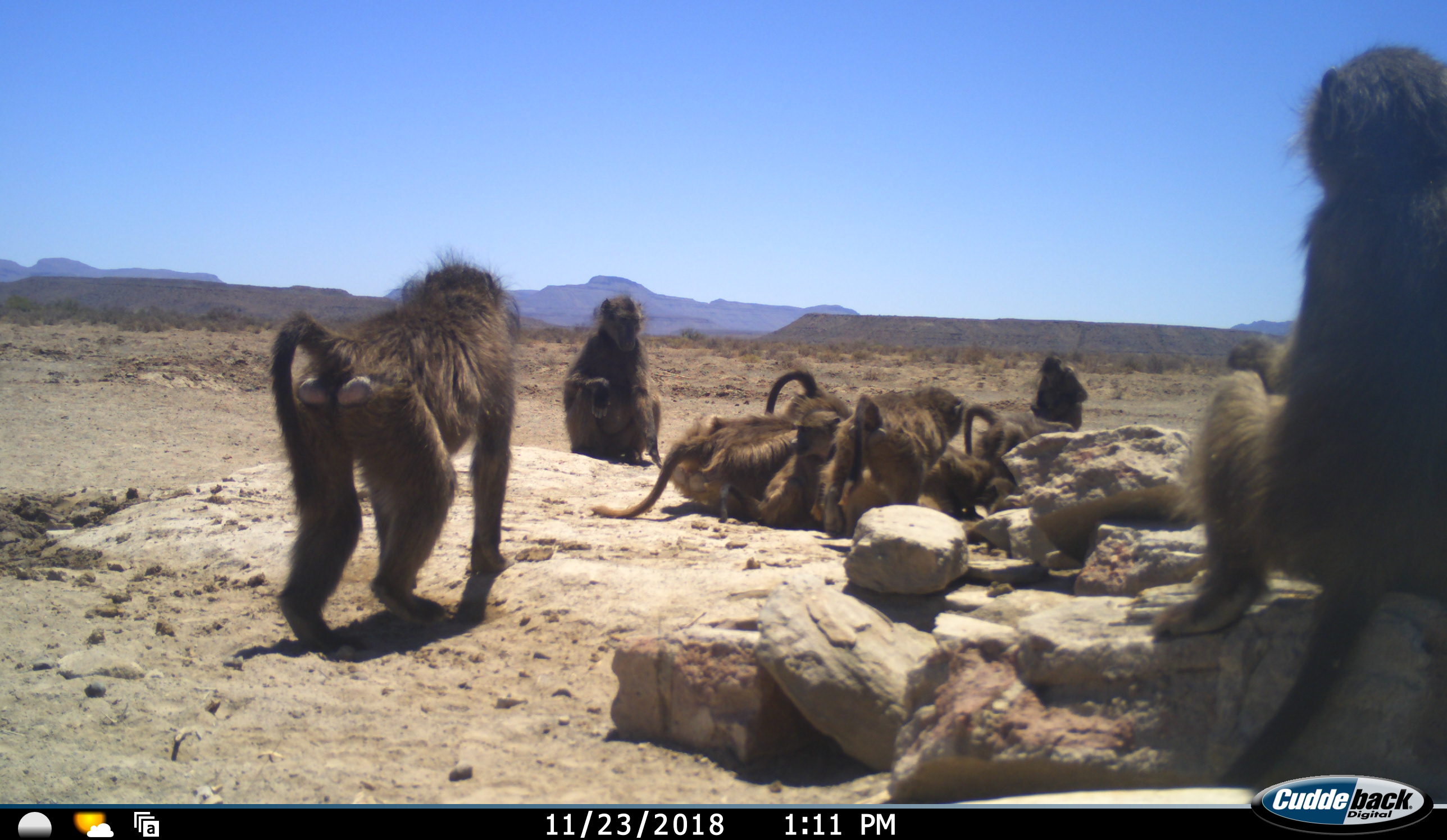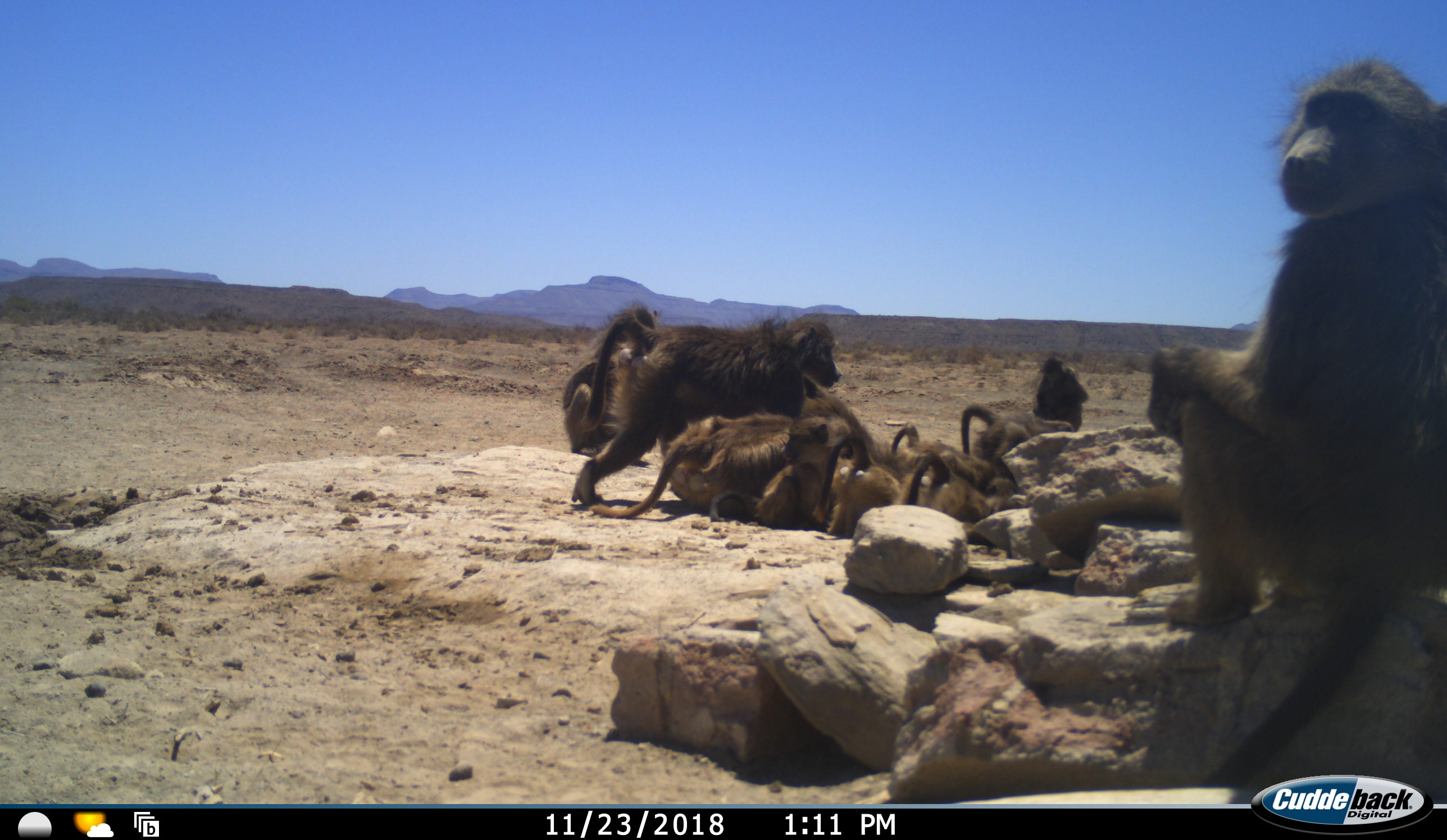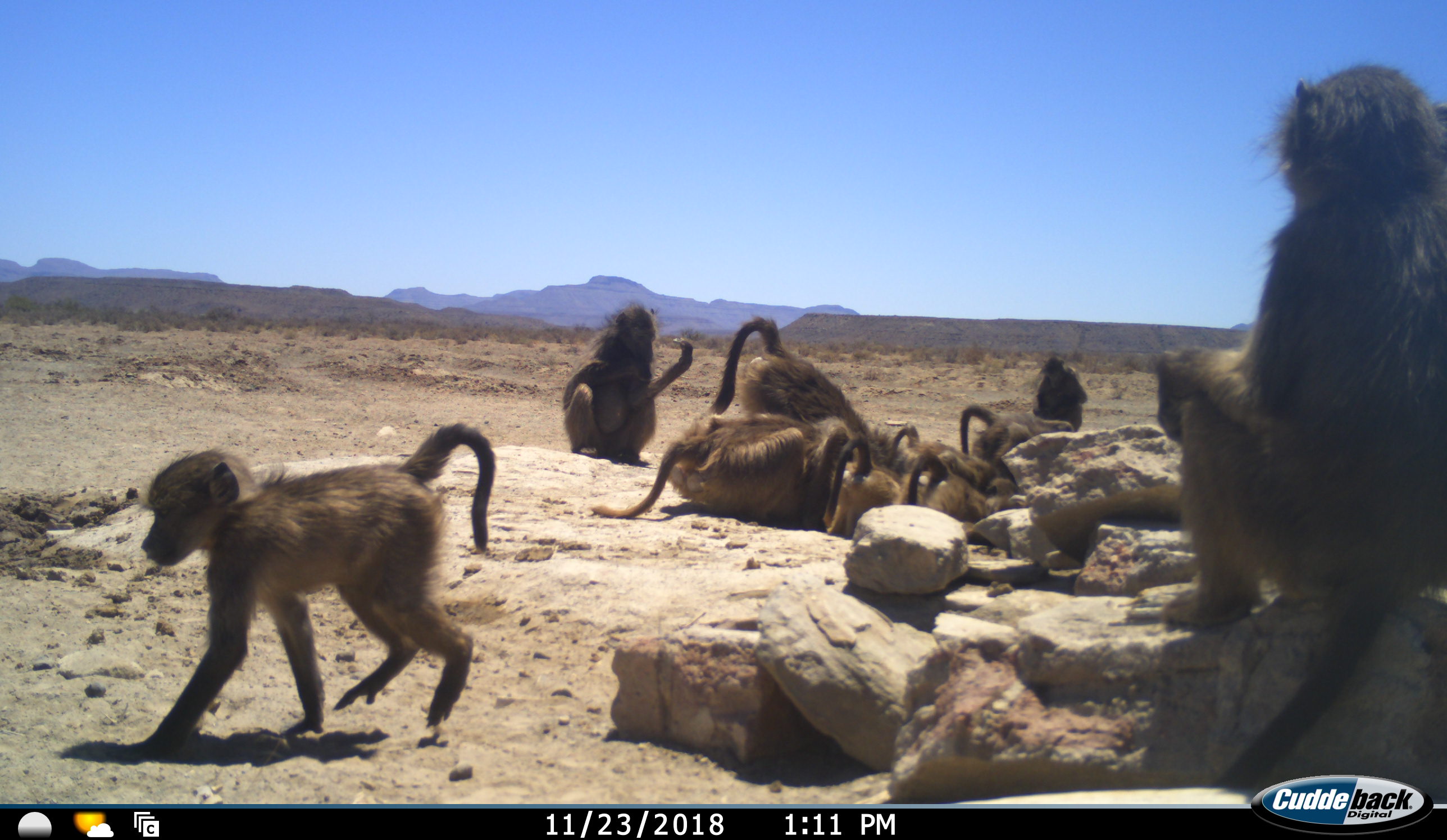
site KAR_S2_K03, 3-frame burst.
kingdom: Animalia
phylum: Chordata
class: Mammalia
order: Primates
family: Cercopithecidae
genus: Papio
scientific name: Papio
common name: baboon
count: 11-50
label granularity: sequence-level